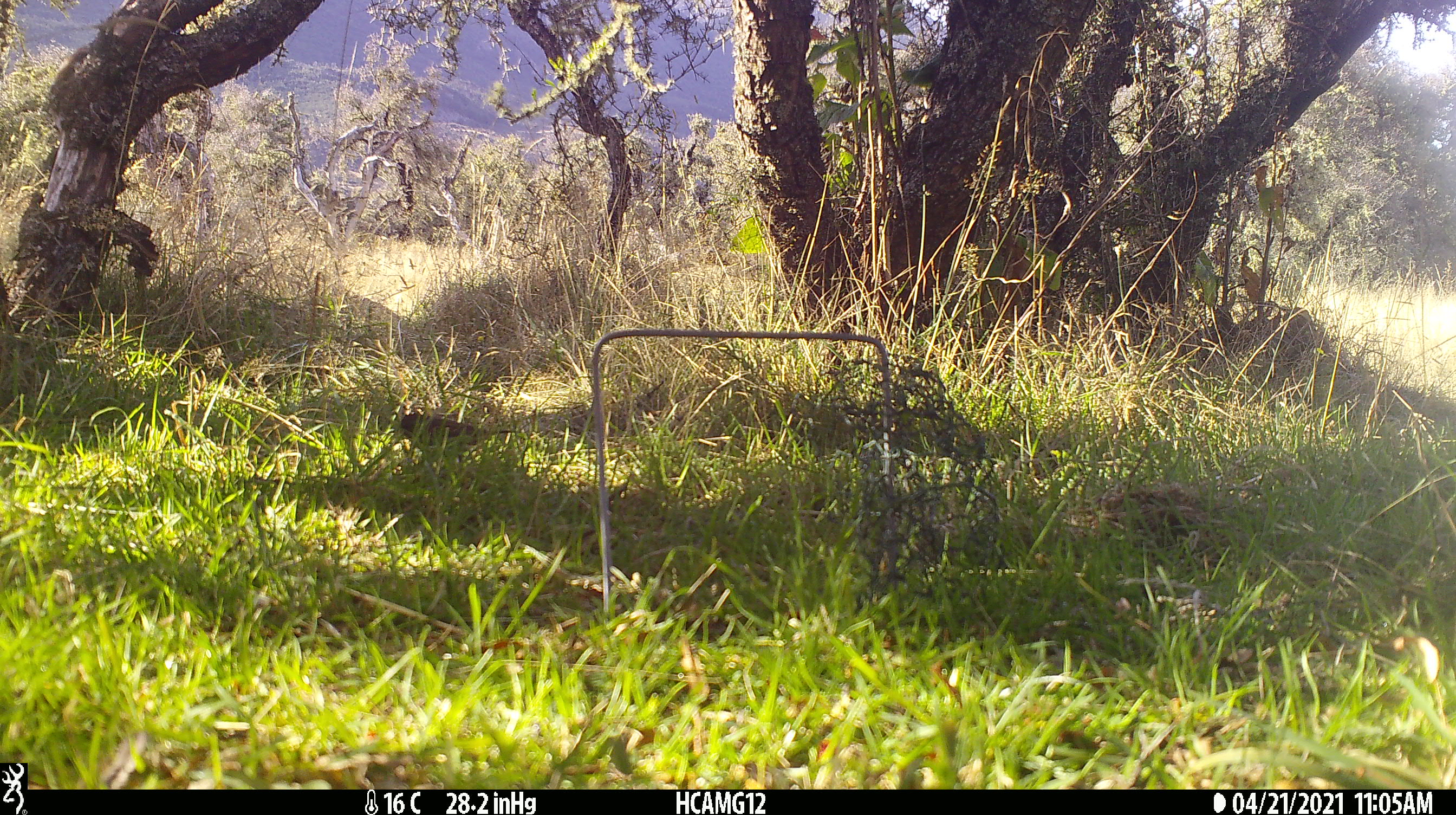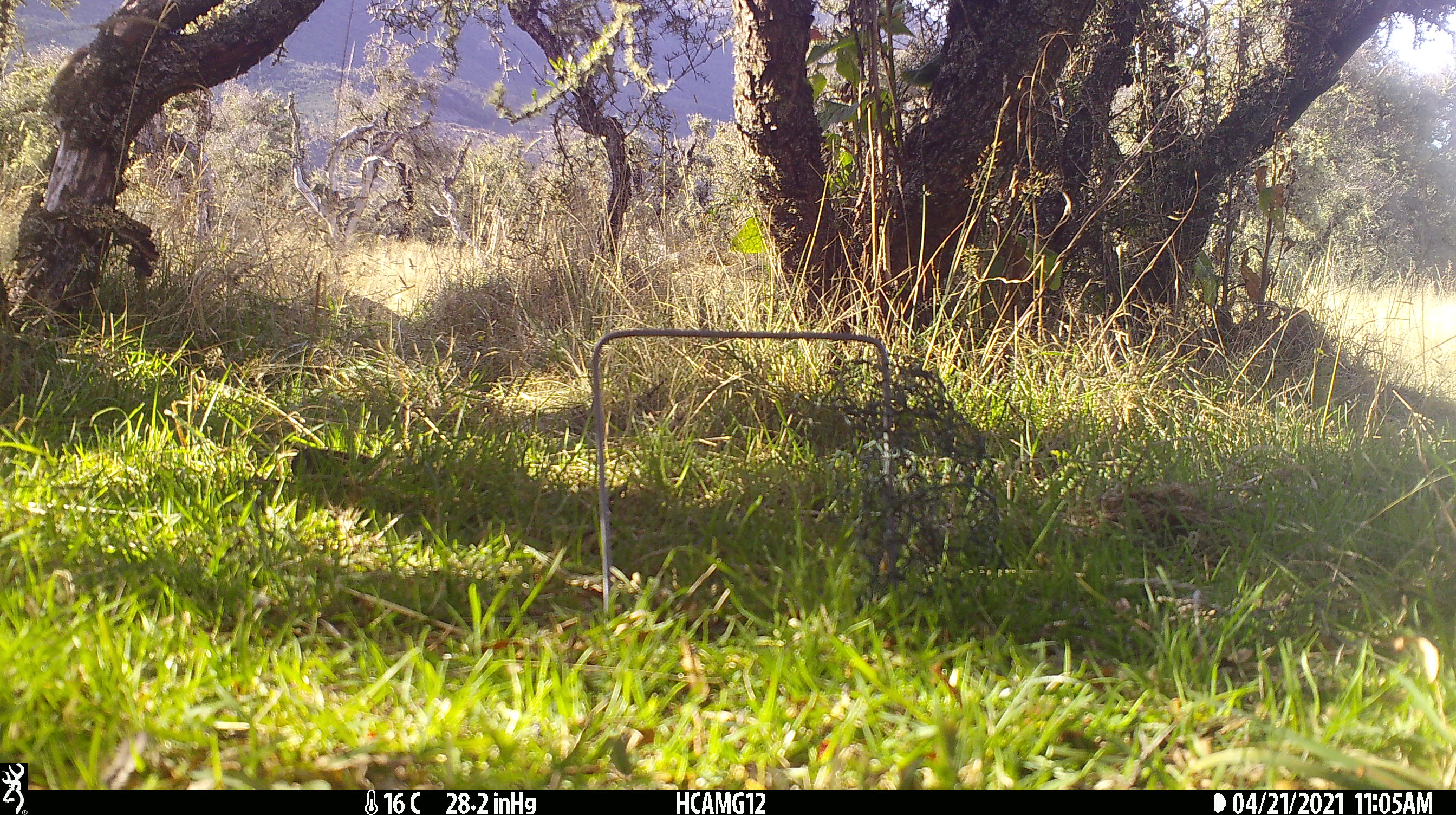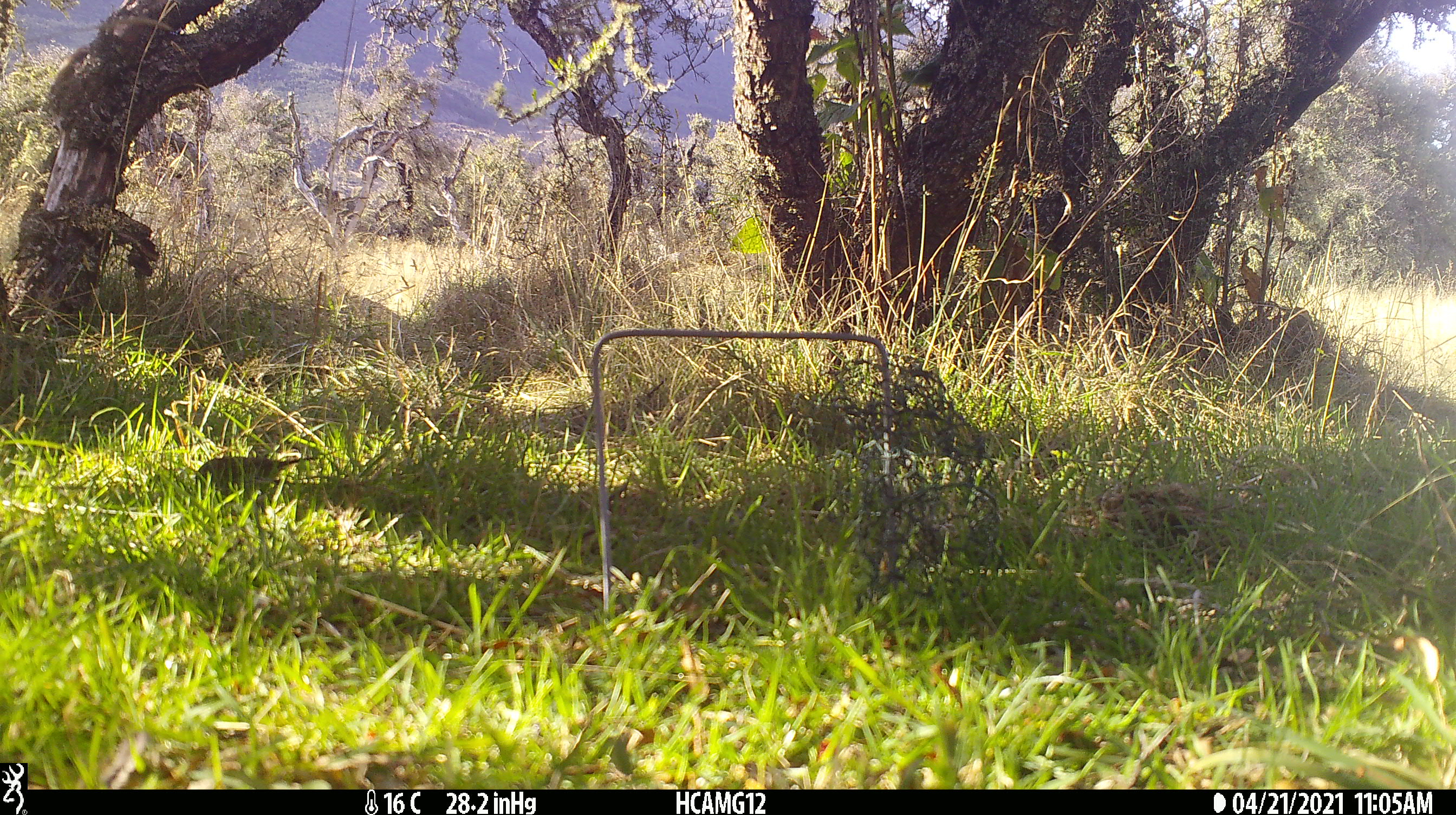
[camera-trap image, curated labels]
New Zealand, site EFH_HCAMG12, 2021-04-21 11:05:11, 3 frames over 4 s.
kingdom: Animalia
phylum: Chordata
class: Aves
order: Passeriformes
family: Fringillidae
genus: Fringilla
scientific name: Fringilla coelebs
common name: common chaffinch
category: chaffinch